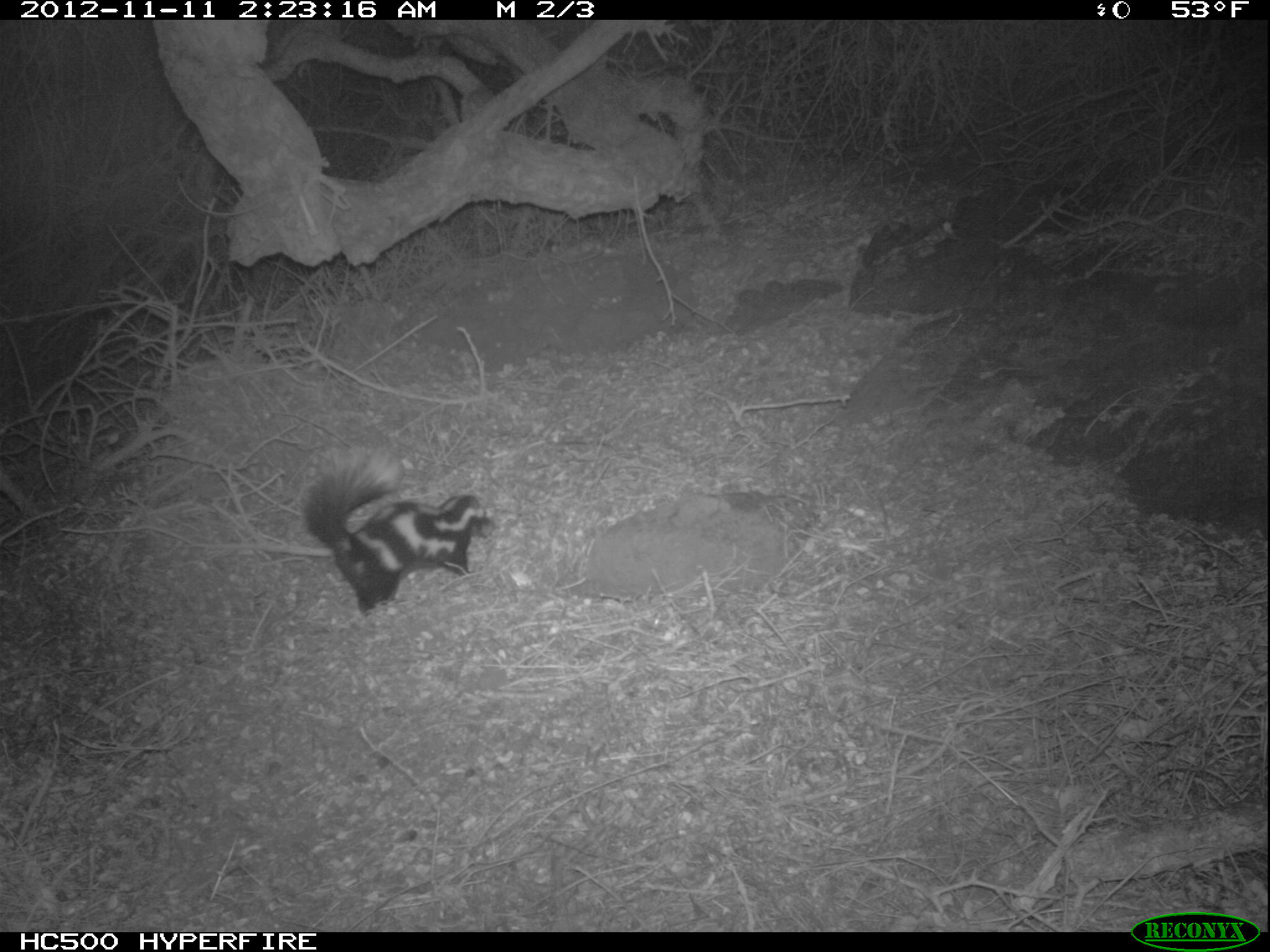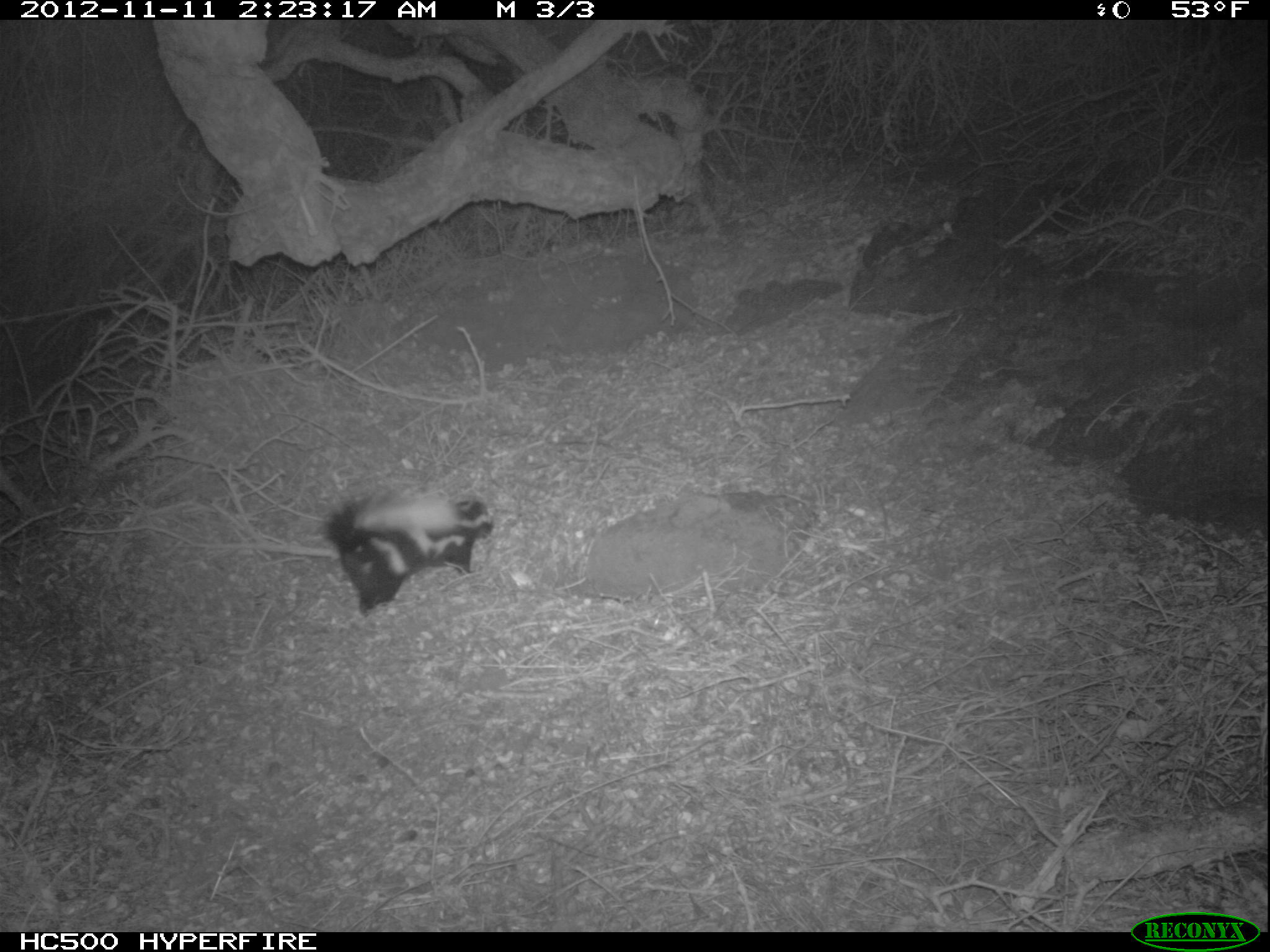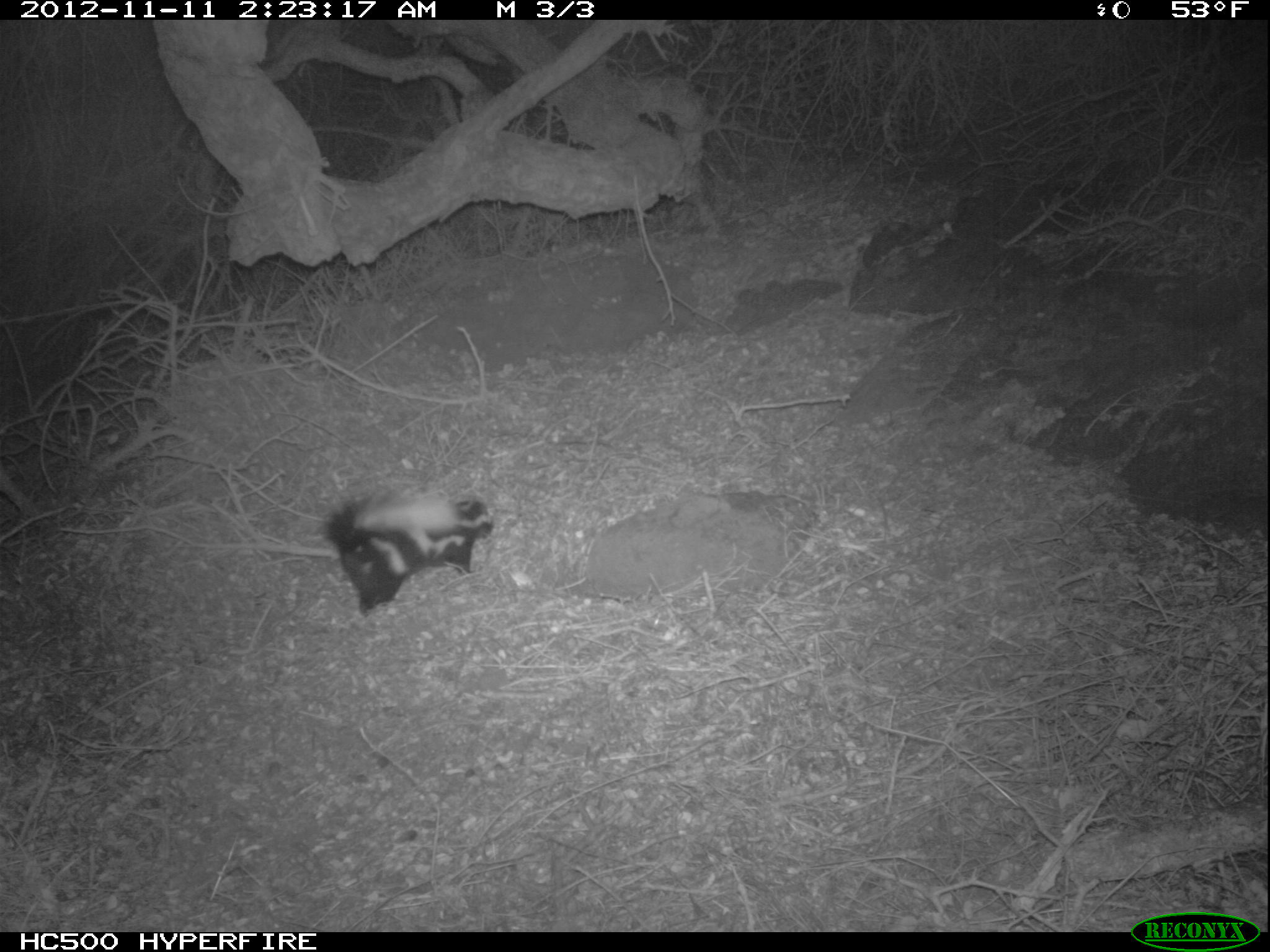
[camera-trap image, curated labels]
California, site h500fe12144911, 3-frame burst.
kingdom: Animalia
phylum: Chordata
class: Mammalia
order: Carnivora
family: Mephitidae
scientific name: Mephitidae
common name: skunk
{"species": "skunk (Mephitidae)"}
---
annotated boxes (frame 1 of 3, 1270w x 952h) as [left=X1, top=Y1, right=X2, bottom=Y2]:
skunk: [left=303, top=444, right=494, bottom=615]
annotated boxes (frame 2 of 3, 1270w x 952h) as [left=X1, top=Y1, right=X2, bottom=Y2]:
skunk: [left=322, top=488, right=494, bottom=617]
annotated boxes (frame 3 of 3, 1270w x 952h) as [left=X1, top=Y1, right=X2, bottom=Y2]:
skunk: [left=315, top=474, right=495, bottom=619]